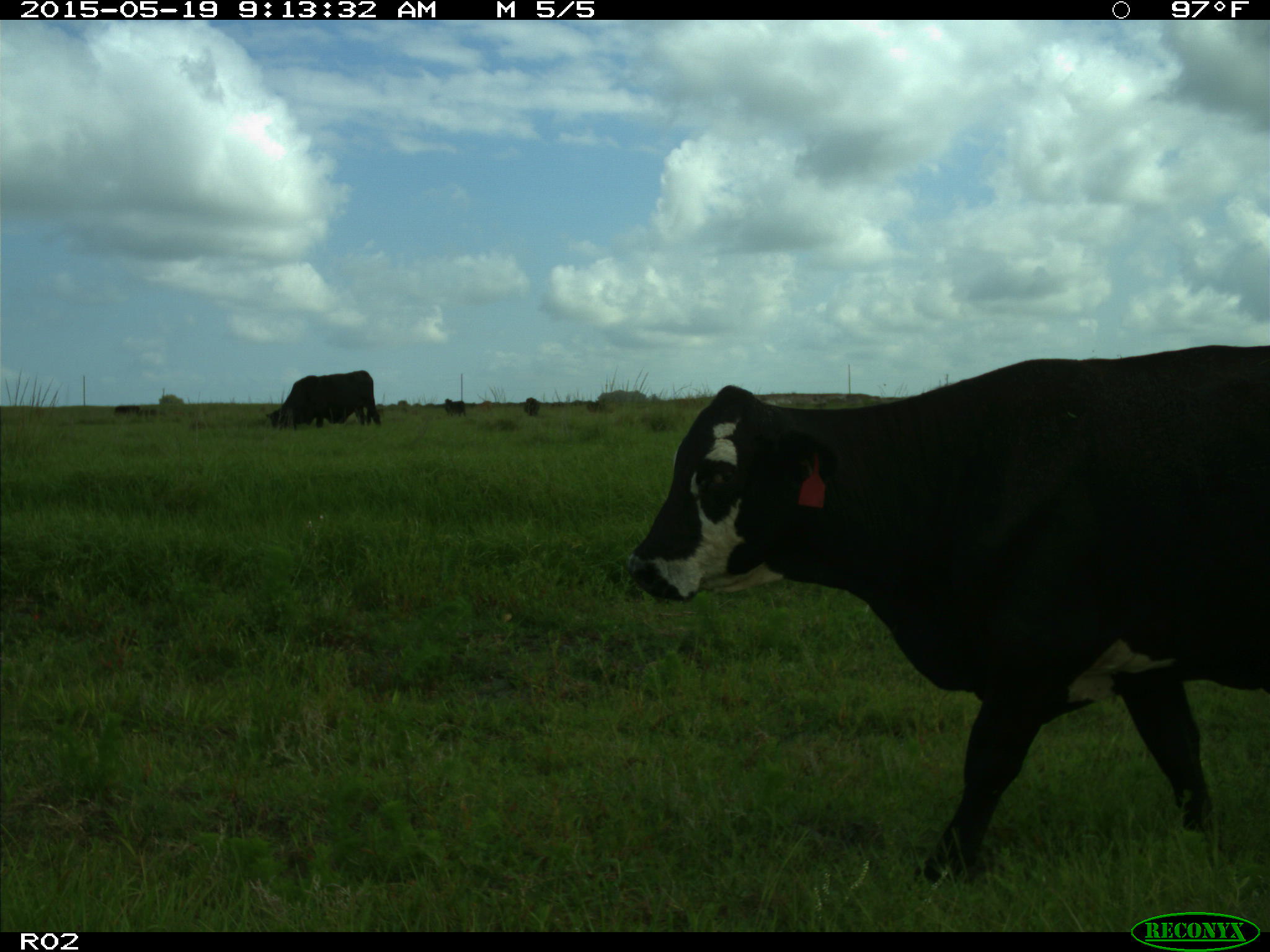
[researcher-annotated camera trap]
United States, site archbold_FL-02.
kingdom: Animalia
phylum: Chordata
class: Mammalia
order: Artiodactyla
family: Bovidae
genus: Bos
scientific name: Bos taurus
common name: domestic cow